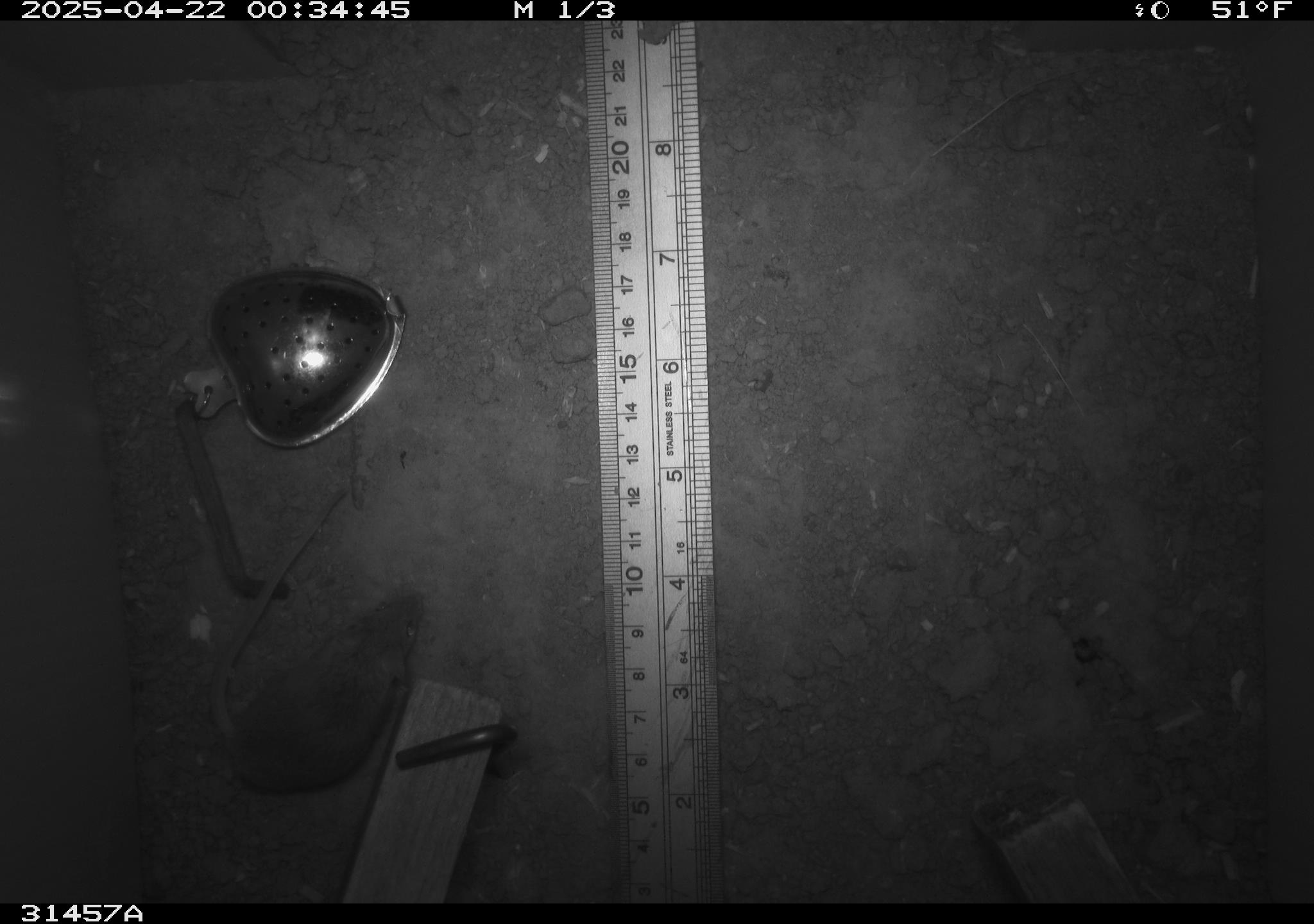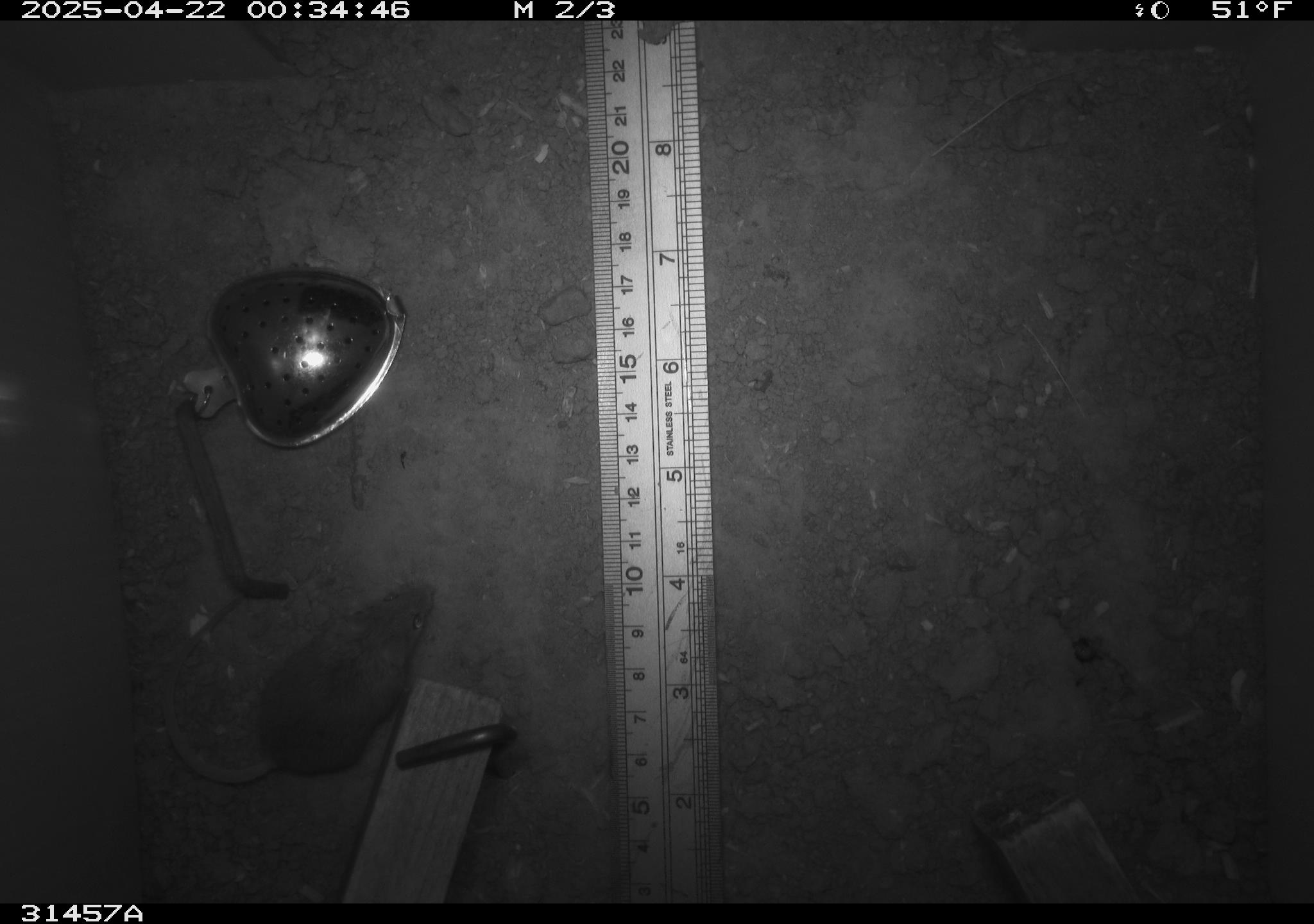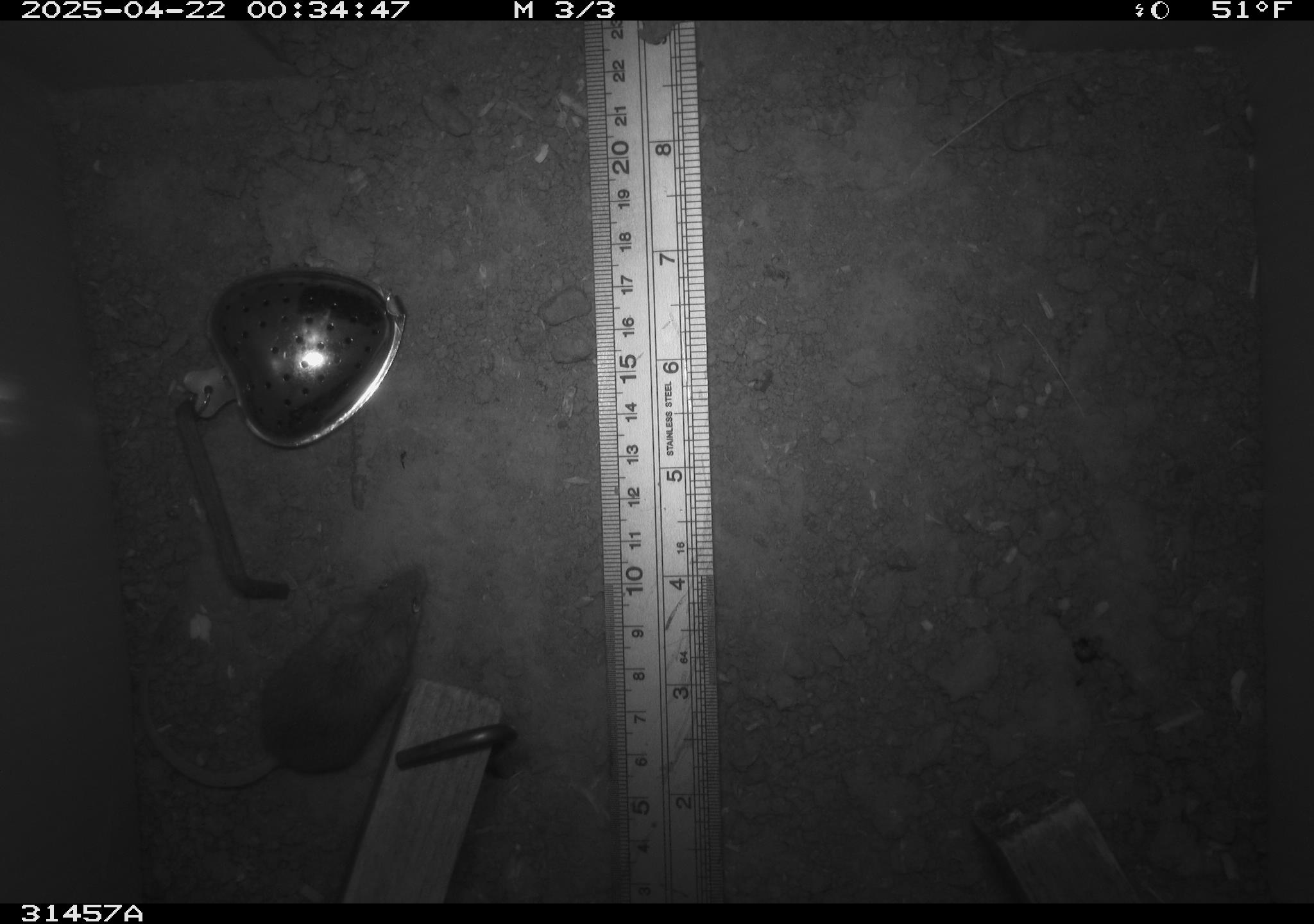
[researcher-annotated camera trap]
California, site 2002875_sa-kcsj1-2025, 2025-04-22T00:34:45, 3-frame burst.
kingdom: Animalia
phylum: Chordata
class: Mammalia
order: Rodentia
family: Muridae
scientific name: Muridae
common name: murids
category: muridae family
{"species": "muridae family (murids) (Muridae)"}